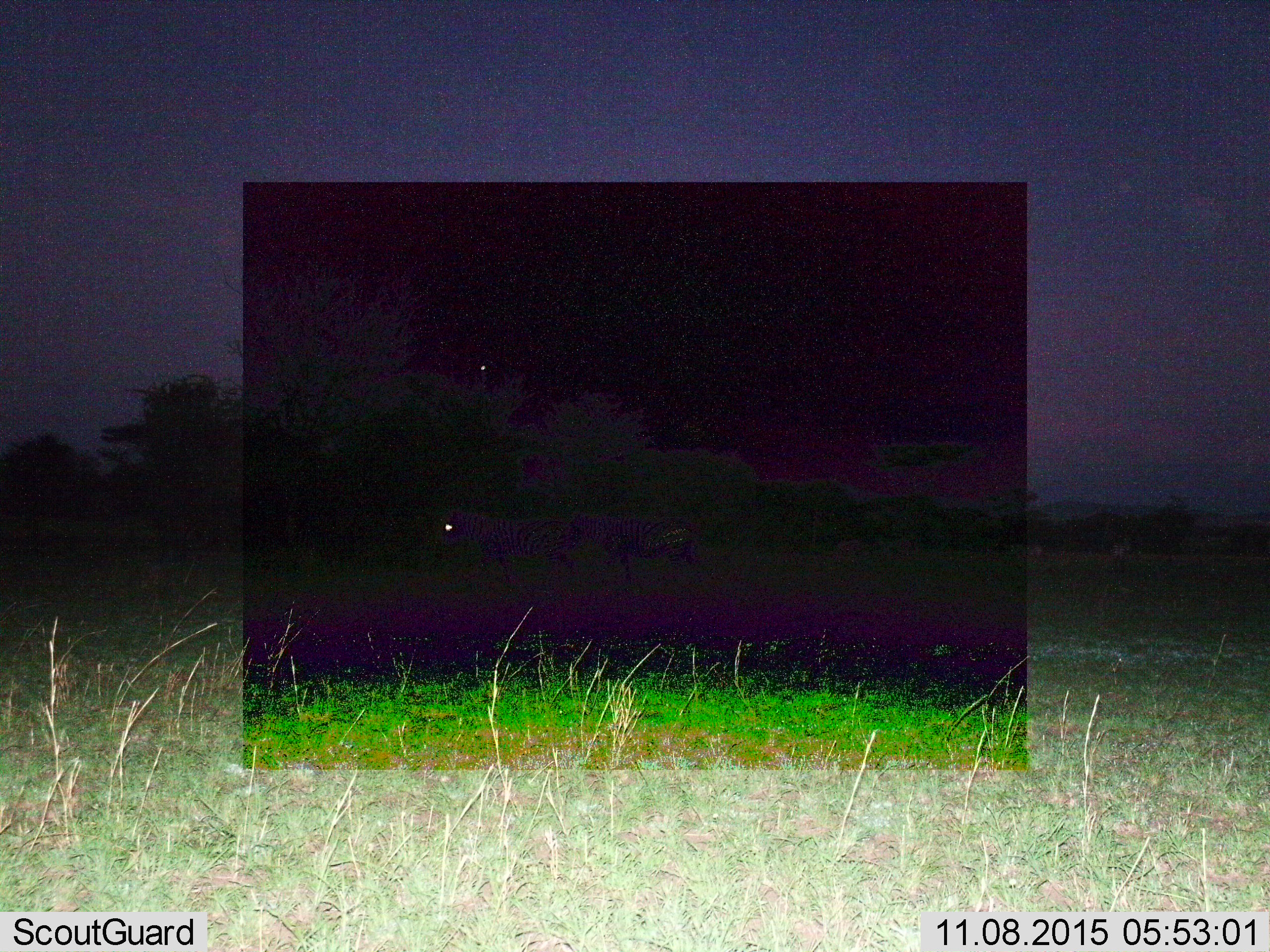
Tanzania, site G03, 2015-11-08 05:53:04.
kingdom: Animalia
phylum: Chordata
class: Mammalia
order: Perissodactyla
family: Equidae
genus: Equus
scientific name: Equus quagga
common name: plains zebra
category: zebra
Zebra (plains zebra) (Equus quagga), count 2. Behavior (volunteer vote fractions): standing 45%, resting 0%, moving 64%, interacting 0%. Young present (vote fraction): 9%. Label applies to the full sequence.